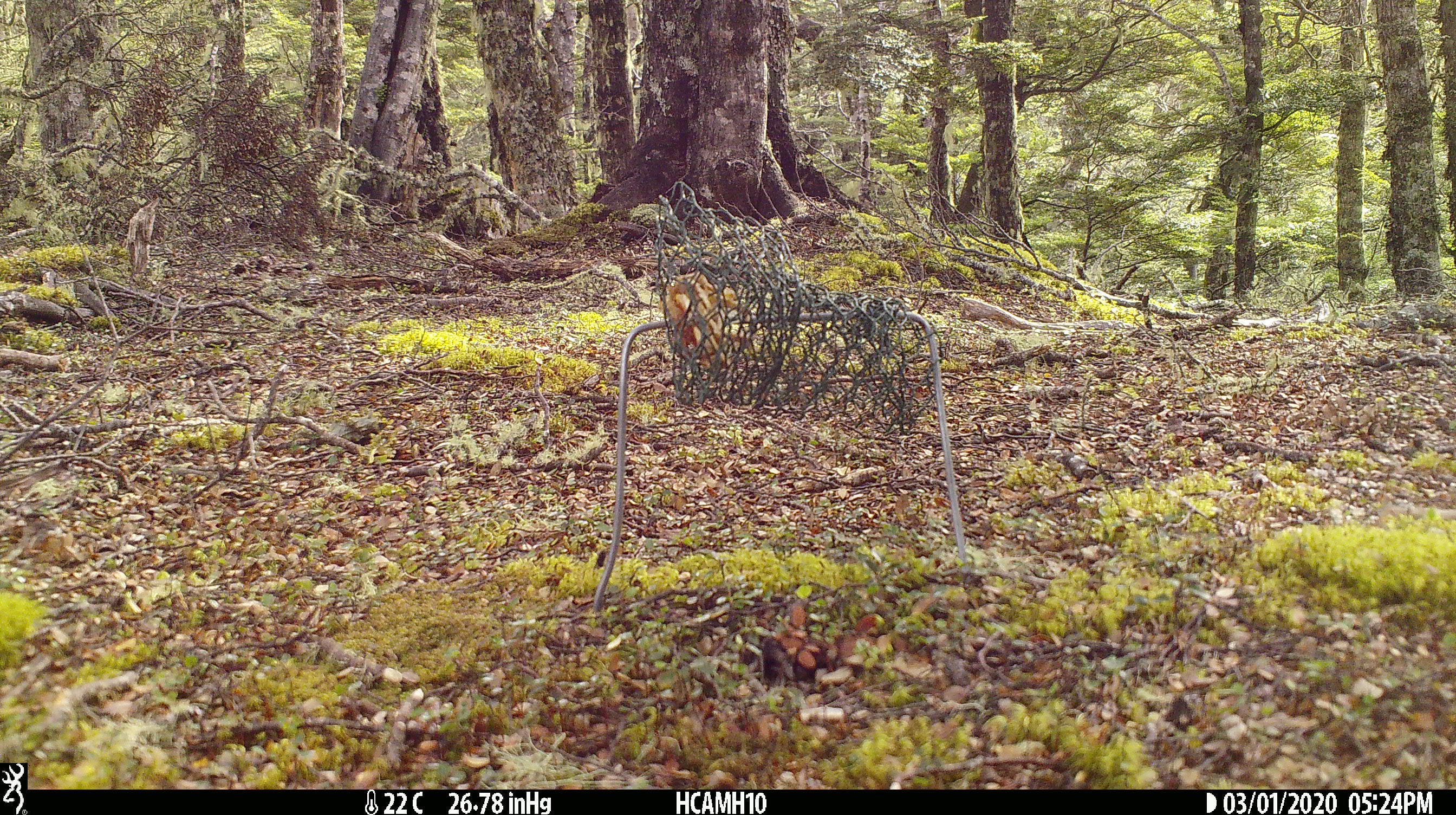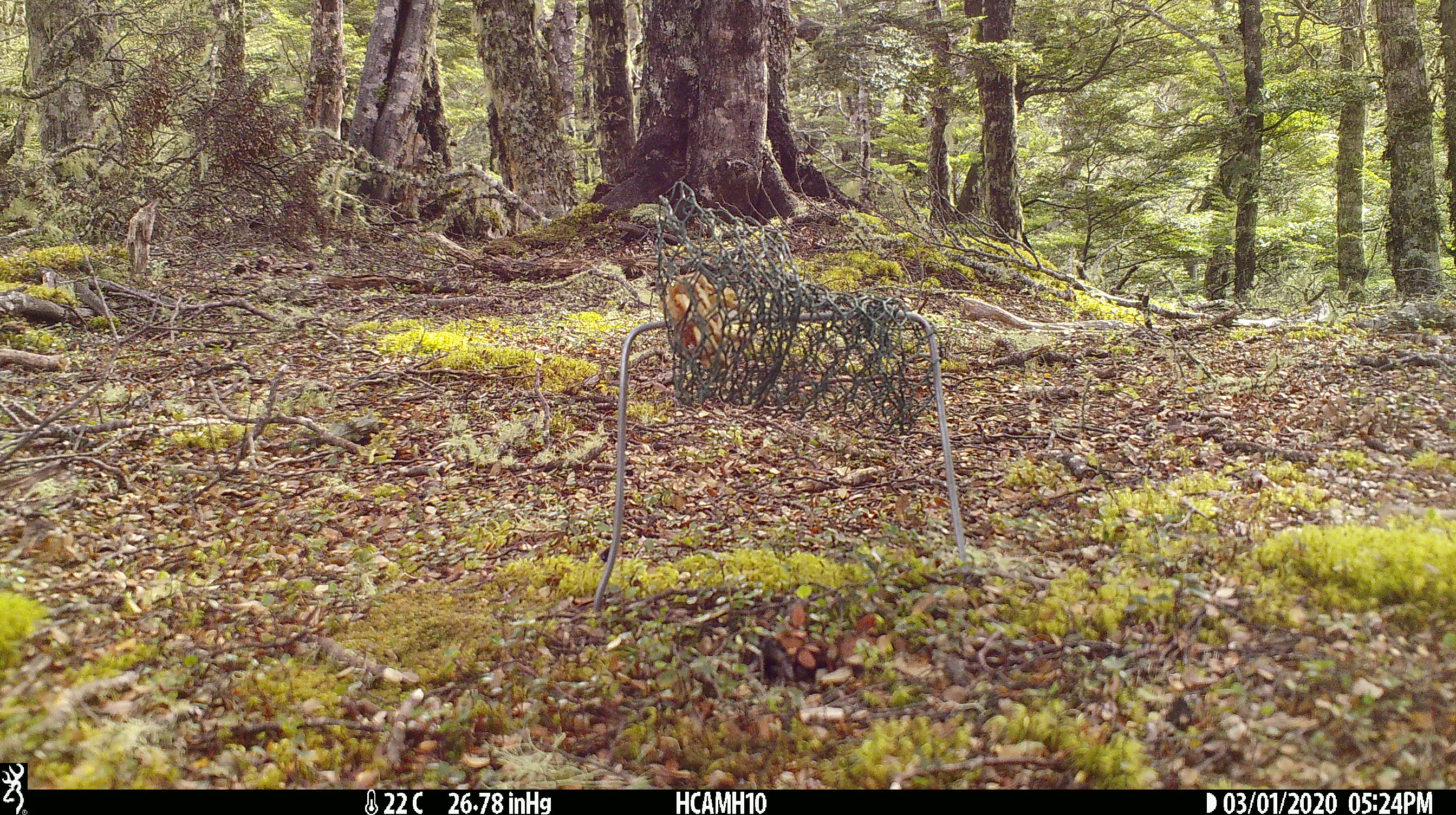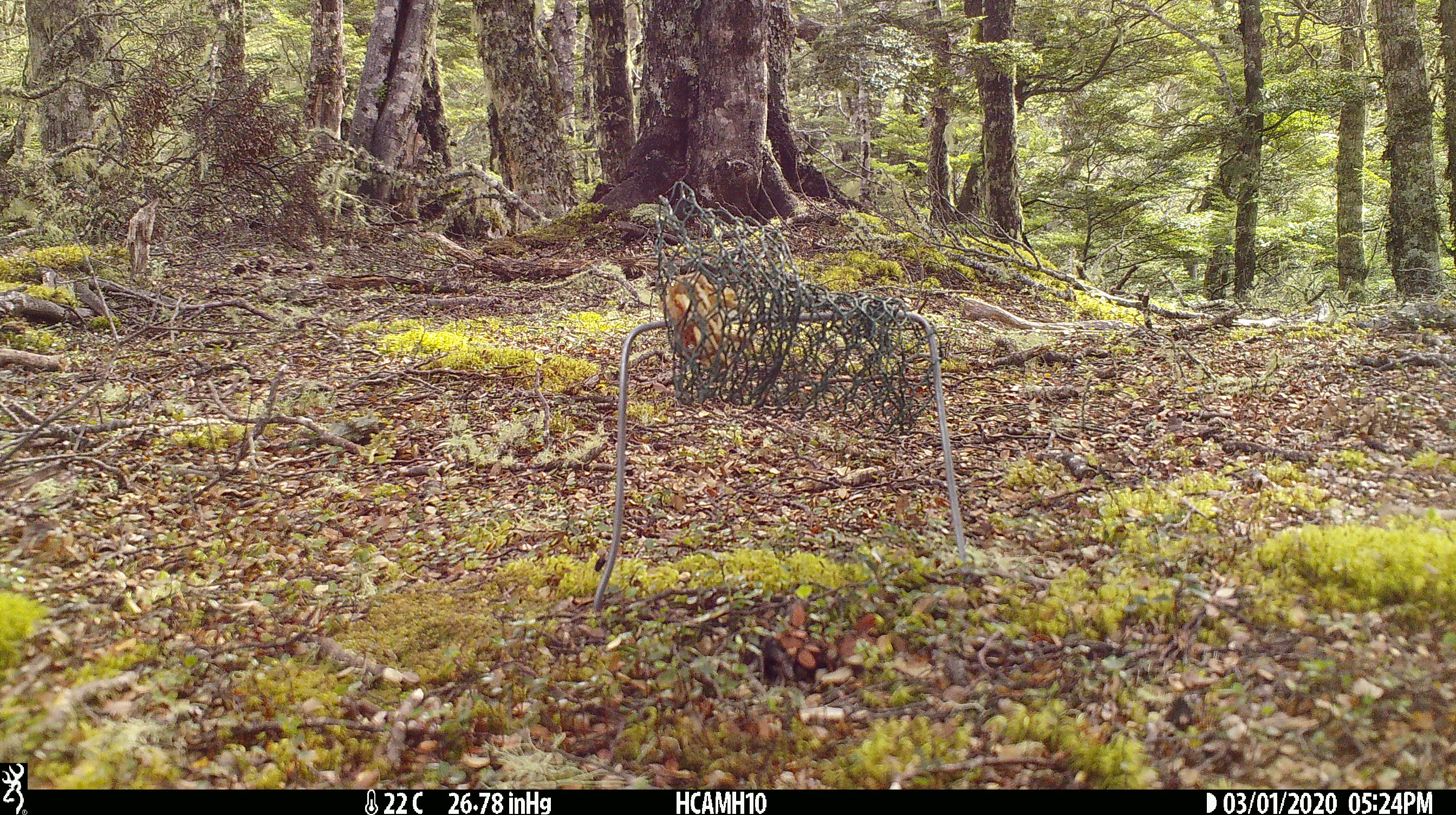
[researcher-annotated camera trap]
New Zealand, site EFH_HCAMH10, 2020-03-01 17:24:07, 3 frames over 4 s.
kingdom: Animalia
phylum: Chordata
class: Mammalia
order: Rodentia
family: Muridae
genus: Rattus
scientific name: Rattus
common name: rat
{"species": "rat (Rattus)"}